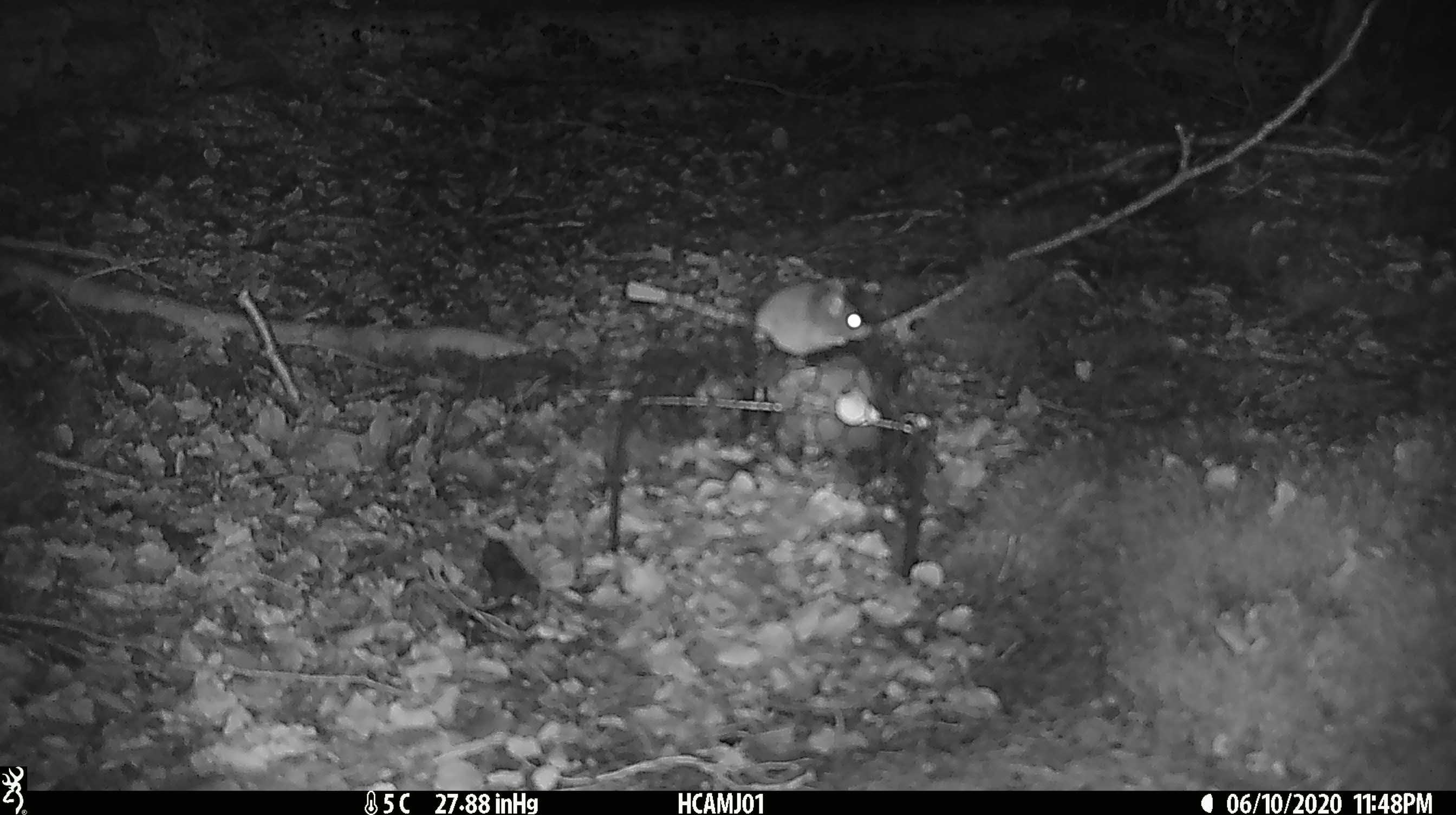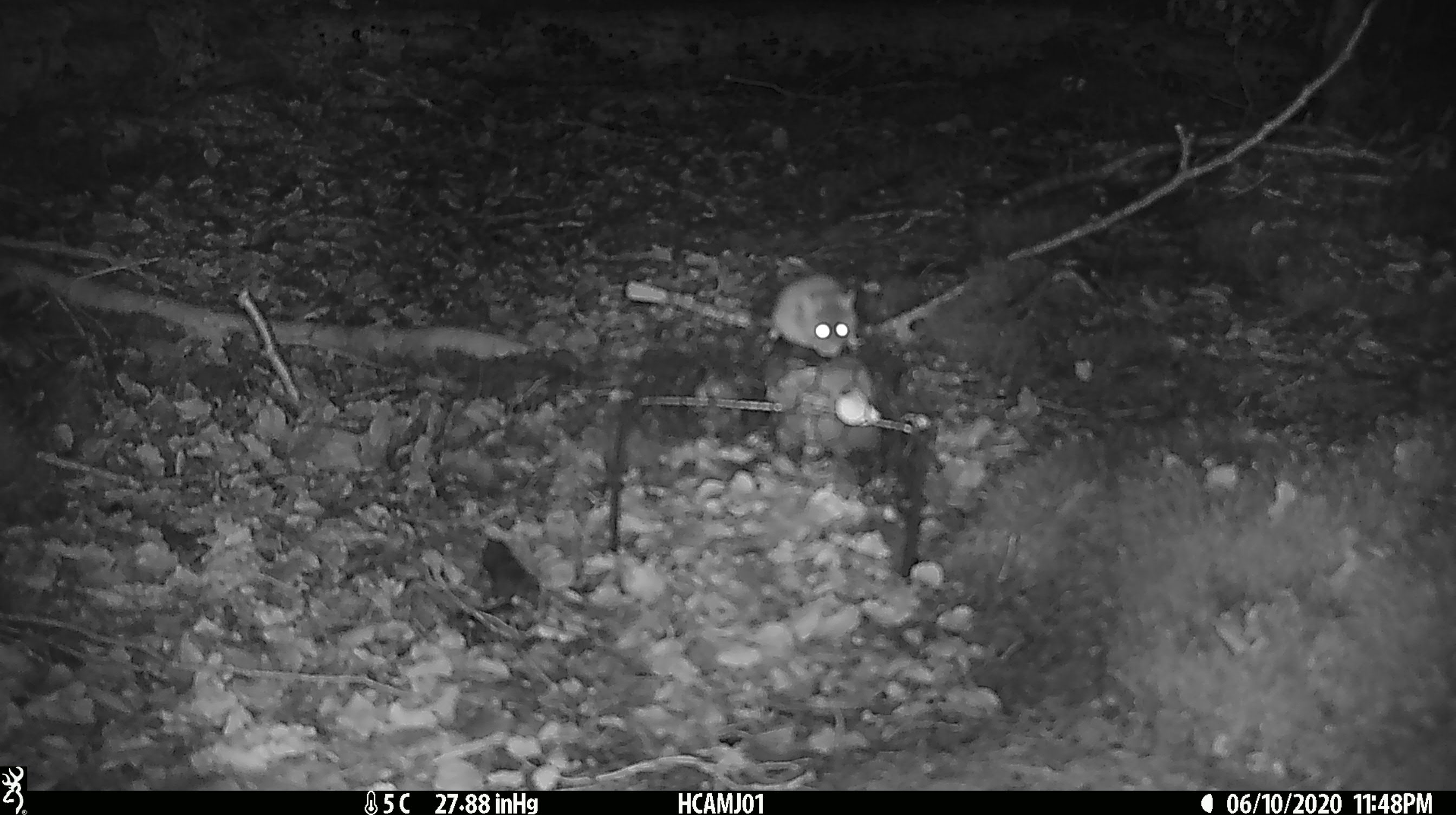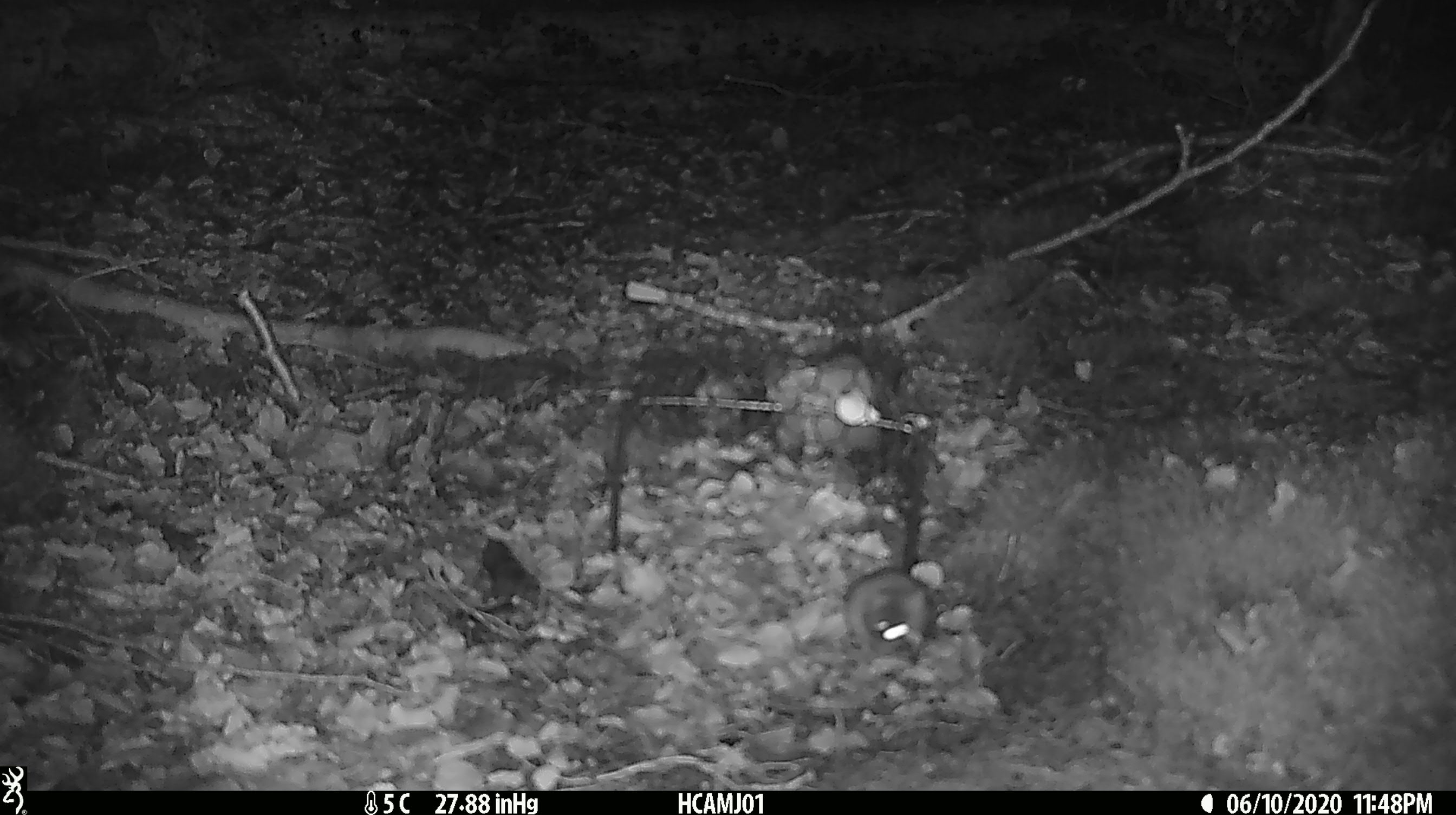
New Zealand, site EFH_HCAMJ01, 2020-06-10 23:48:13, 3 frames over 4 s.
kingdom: Animalia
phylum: Chordata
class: Mammalia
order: Rodentia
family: Muridae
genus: Mus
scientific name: Mus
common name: mouse